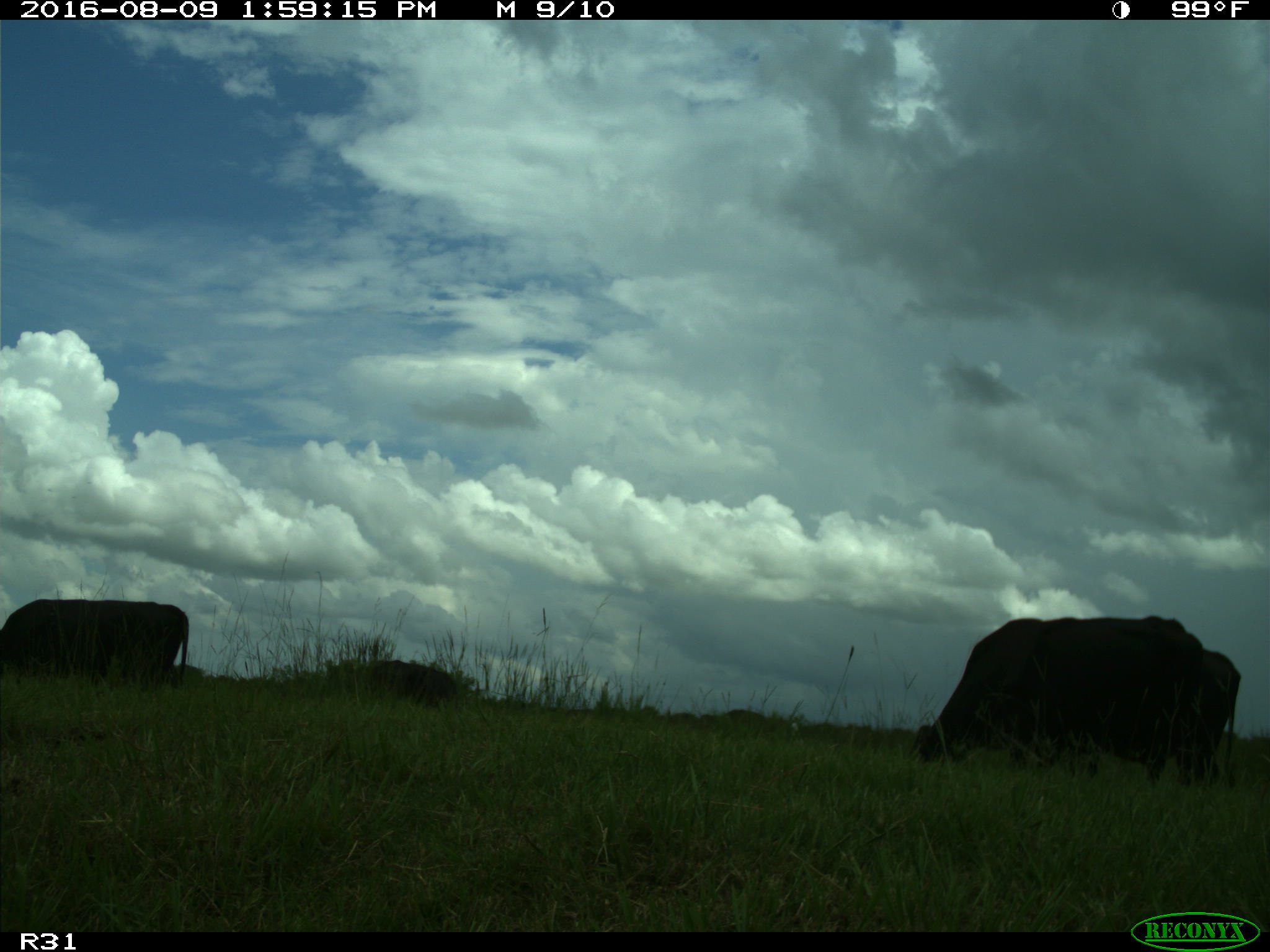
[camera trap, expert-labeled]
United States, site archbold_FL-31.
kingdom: Animalia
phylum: Chordata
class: Mammalia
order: Artiodactyla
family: Bovidae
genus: Bos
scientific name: Bos taurus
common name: domestic cow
Bos taurus (domestic cow).